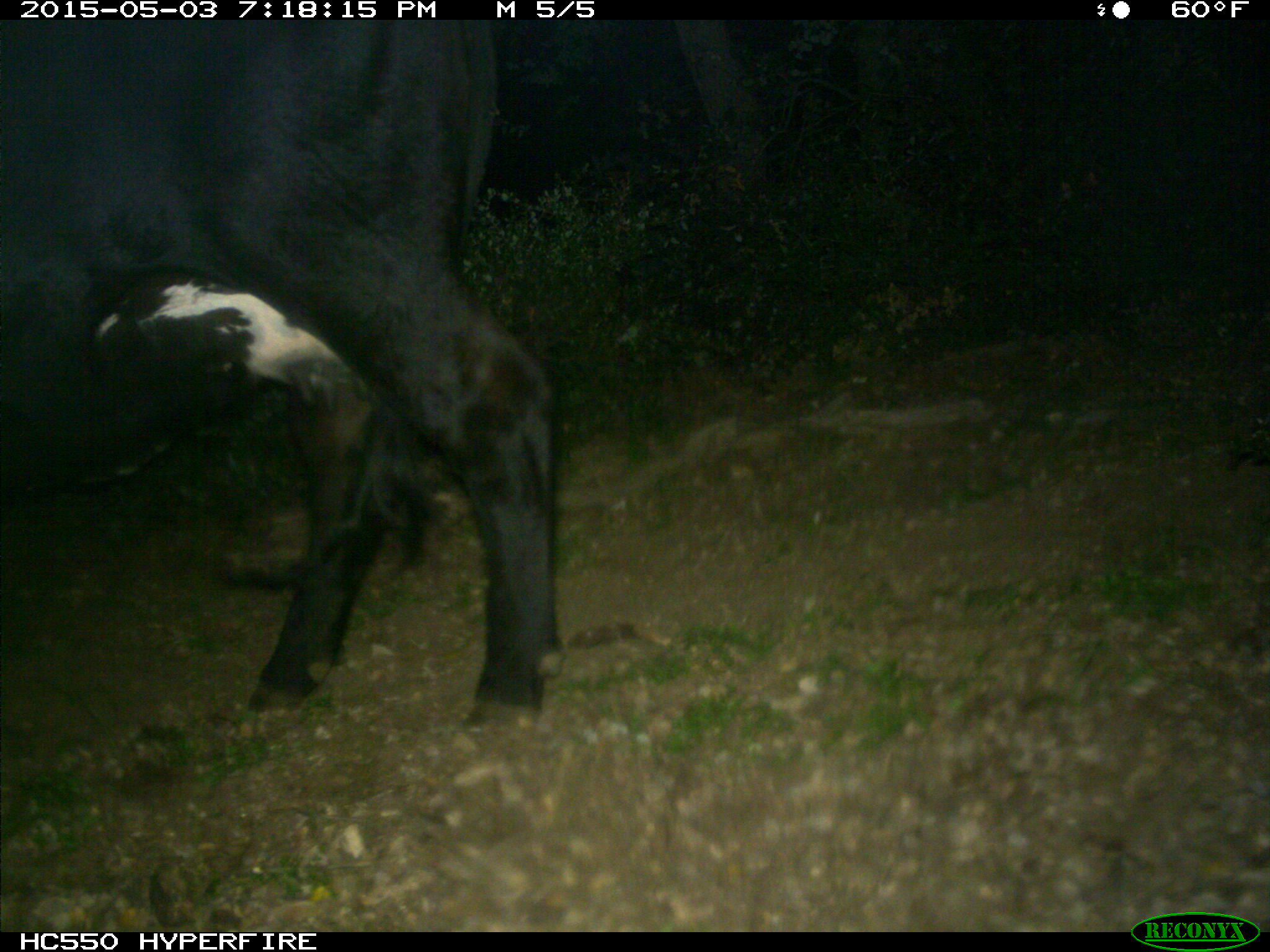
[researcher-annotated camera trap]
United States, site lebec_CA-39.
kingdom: Animalia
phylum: Chordata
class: Mammalia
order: Artiodactyla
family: Bovidae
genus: Bos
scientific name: Bos taurus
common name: domestic cow